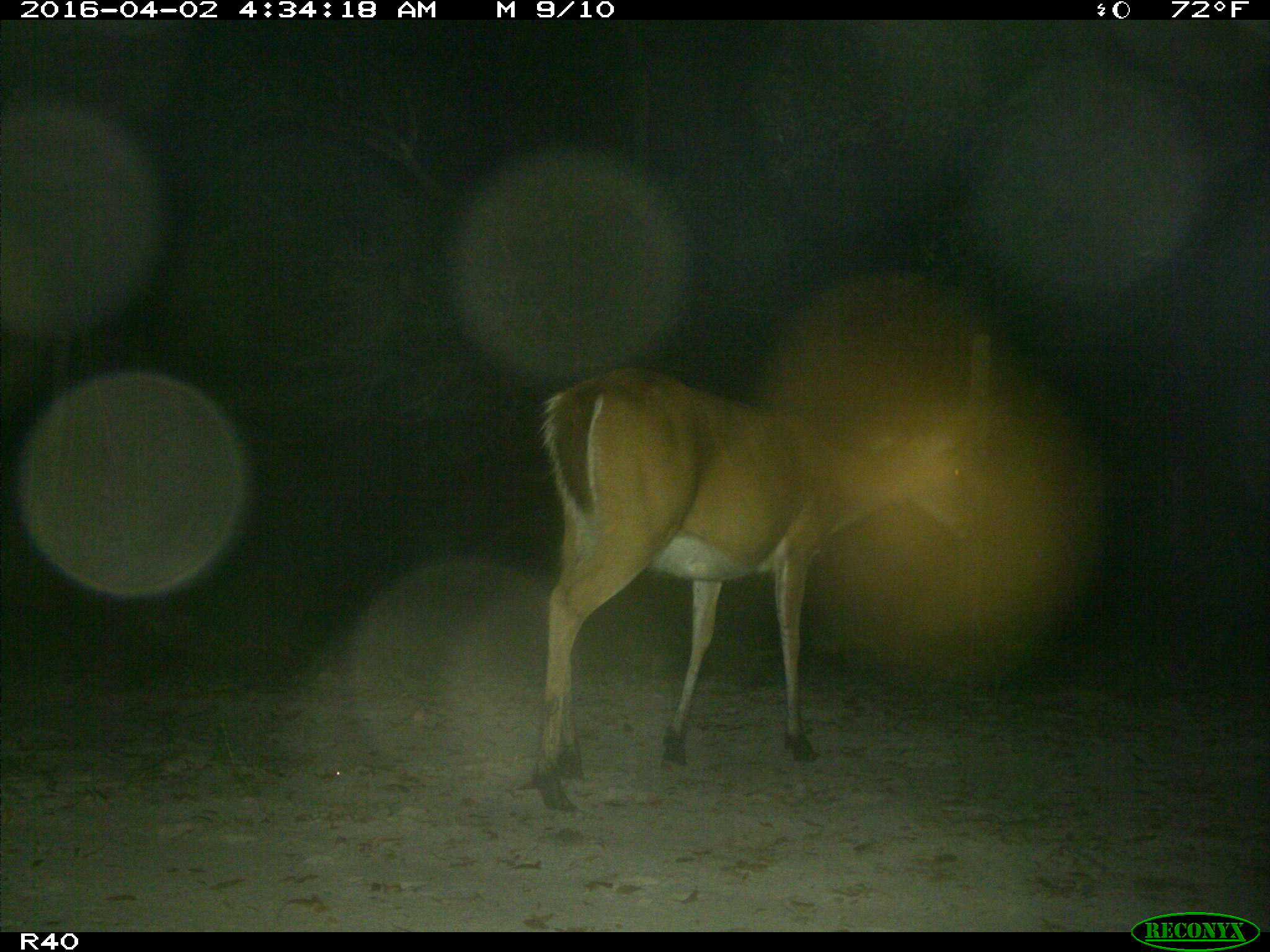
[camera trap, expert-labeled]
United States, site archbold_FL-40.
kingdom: Animalia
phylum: Chordata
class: Mammalia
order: Artiodactyla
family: Cervidae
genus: Odocoileus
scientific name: Odocoileus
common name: deer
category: unidentified deer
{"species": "unidentified deer (deer) (Odocoileus)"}